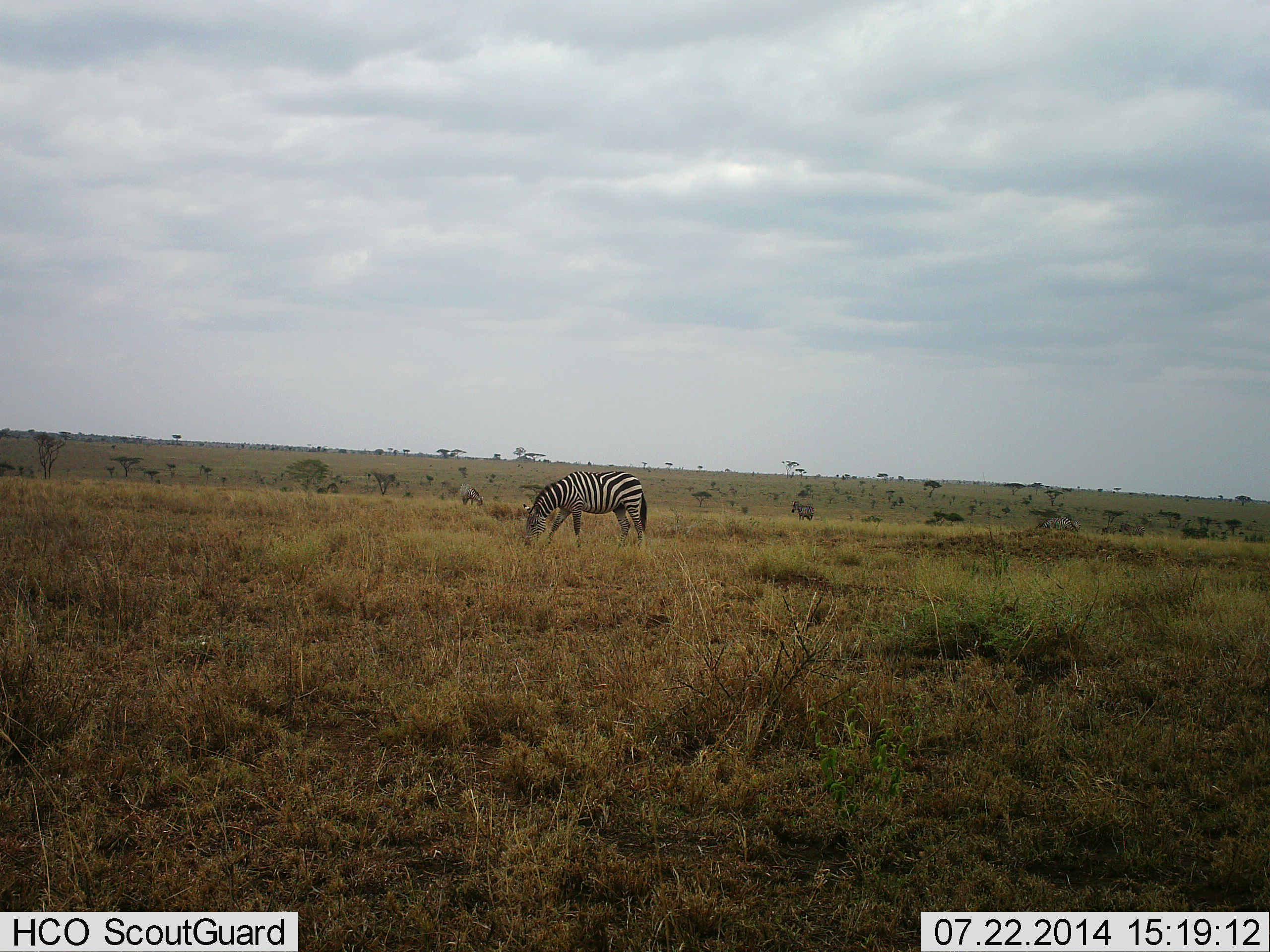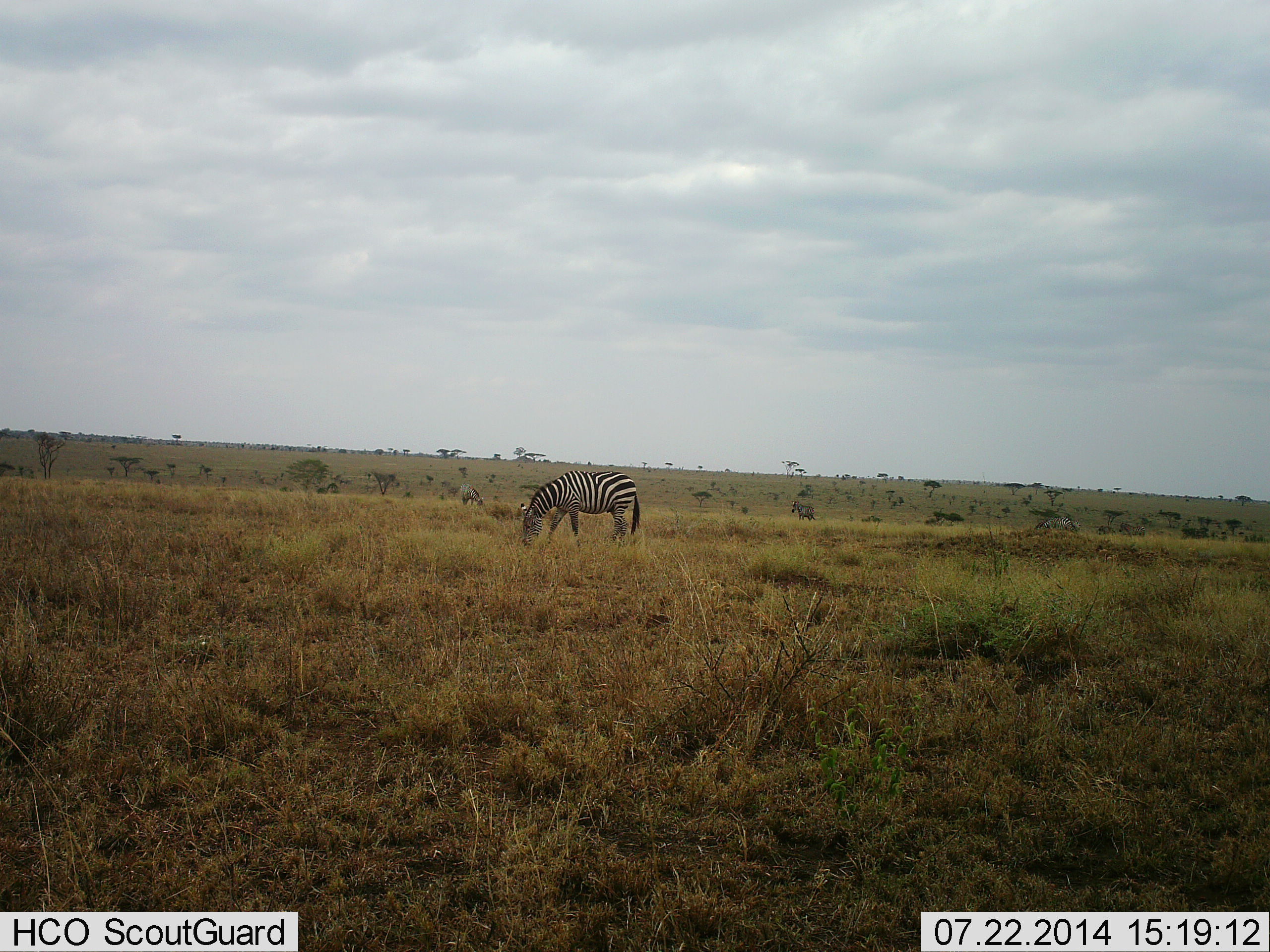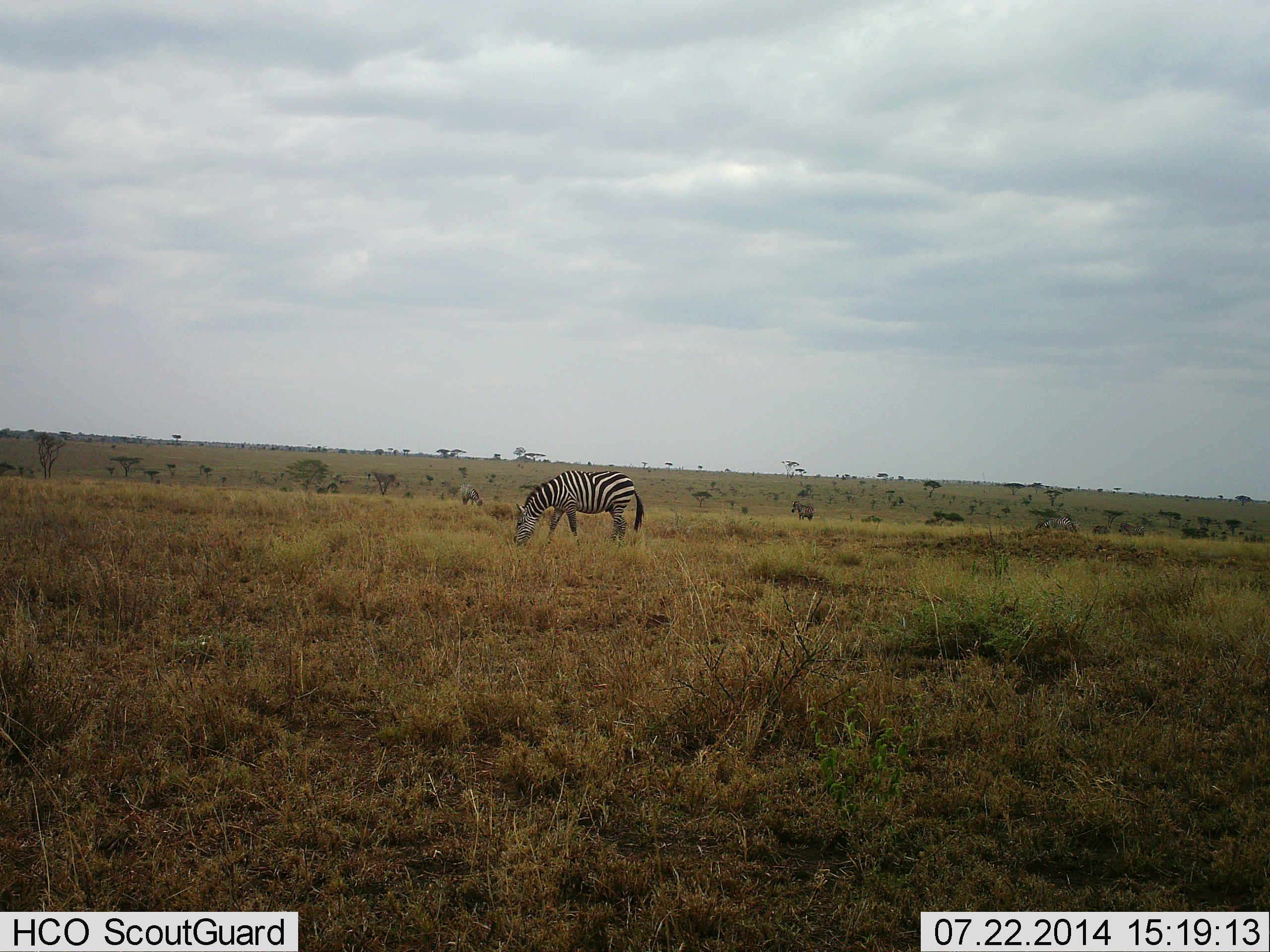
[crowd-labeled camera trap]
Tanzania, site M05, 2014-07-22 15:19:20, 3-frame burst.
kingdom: Animalia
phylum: Chordata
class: Mammalia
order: Perissodactyla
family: Equidae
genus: Equus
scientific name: Equus quagga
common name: plains zebra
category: zebra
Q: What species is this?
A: Zebra (plains zebra) (Equus quagga).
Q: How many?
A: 1.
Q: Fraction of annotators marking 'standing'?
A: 10%.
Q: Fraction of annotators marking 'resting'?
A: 0%.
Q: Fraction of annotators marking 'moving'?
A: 10%.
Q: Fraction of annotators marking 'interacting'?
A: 0%.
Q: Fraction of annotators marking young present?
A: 0%.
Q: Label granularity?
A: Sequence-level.